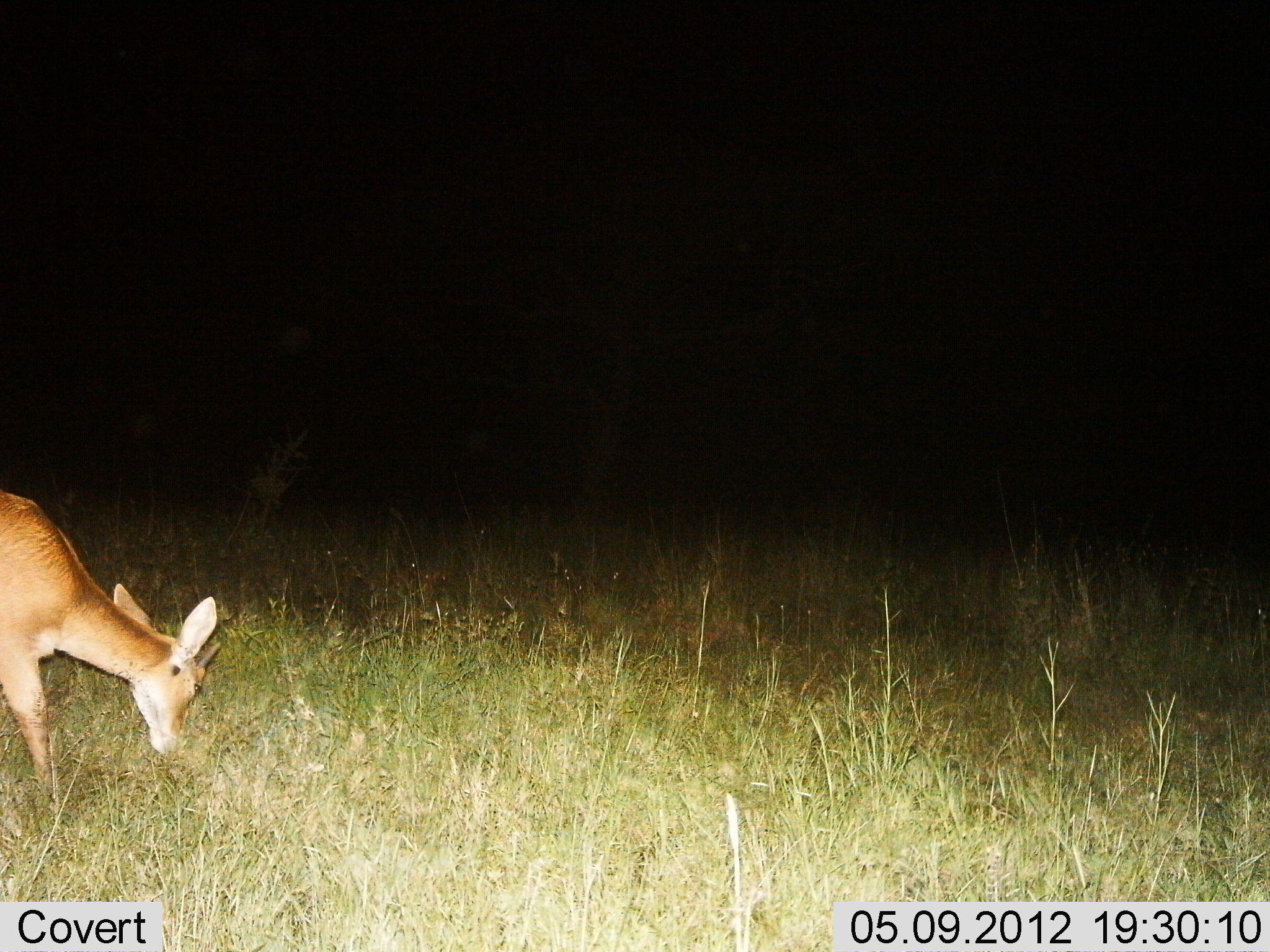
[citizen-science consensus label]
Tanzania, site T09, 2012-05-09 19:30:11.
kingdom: Animalia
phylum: Chordata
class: Mammalia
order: Artiodactyla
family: Bovidae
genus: Redunca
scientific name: Redunca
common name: reedbuck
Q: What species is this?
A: Reedbuck (Redunca).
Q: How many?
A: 1.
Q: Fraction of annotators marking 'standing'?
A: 0%.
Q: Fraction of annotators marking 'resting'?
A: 0%.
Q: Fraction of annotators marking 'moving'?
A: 0%.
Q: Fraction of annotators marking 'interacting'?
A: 0%.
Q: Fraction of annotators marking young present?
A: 0%.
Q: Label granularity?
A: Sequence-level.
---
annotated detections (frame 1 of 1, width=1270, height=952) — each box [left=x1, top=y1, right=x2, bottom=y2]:
animal: [left=0, top=489, right=223, bottom=788]